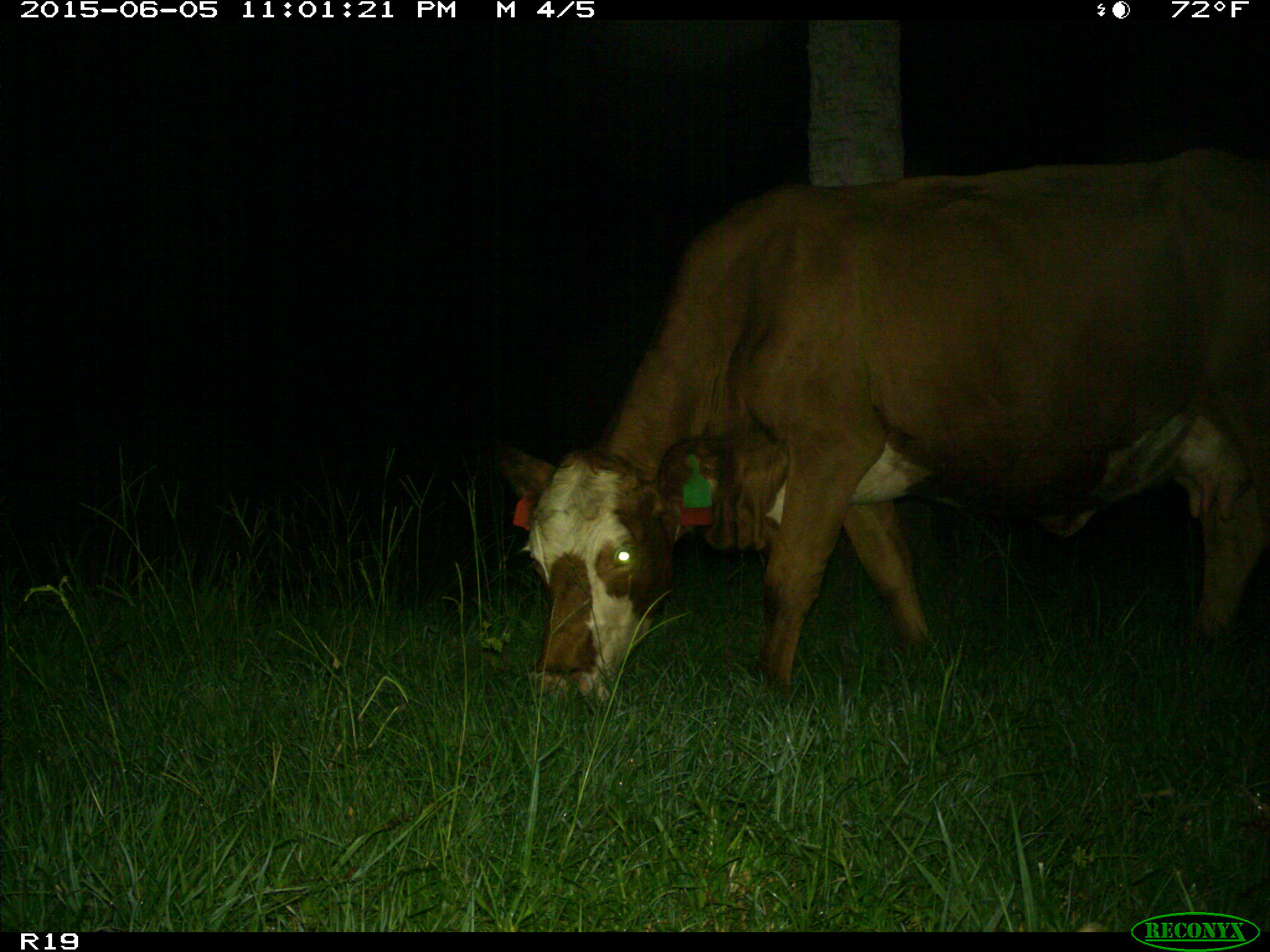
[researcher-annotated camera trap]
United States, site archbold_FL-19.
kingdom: Animalia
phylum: Chordata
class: Mammalia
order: Artiodactyla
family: Bovidae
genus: Bos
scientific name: Bos taurus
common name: domestic cow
Bos taurus (domestic cow).